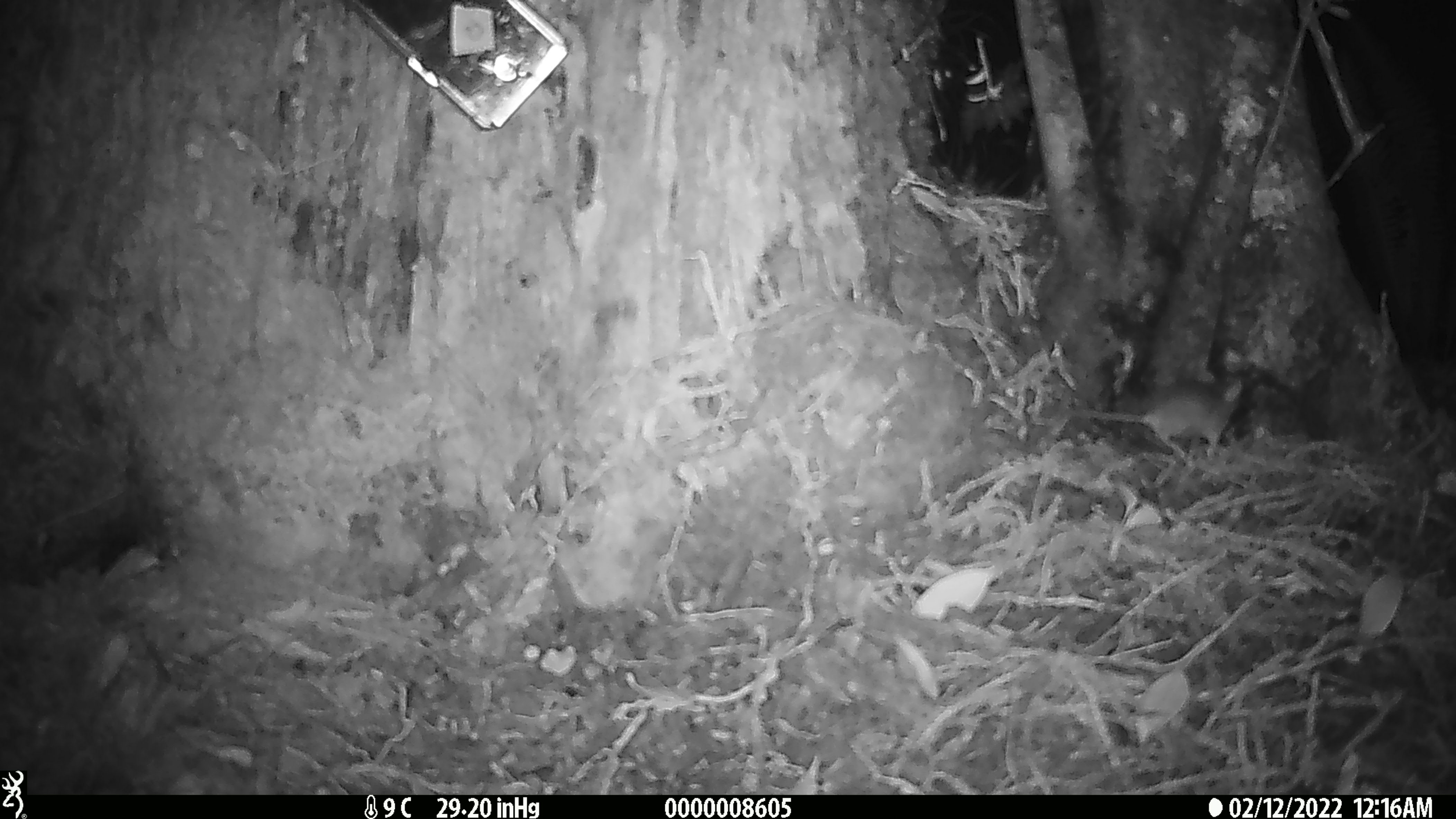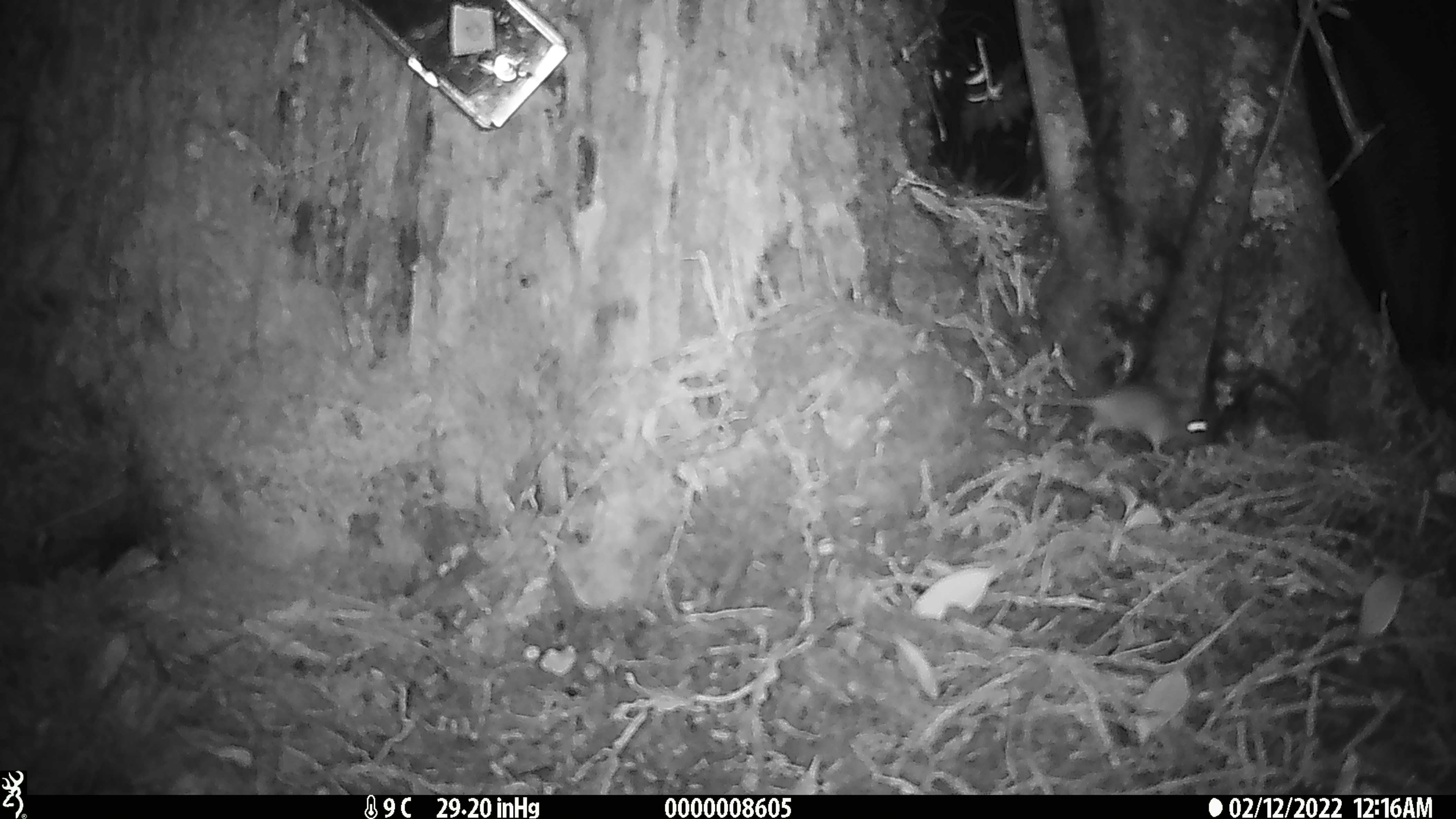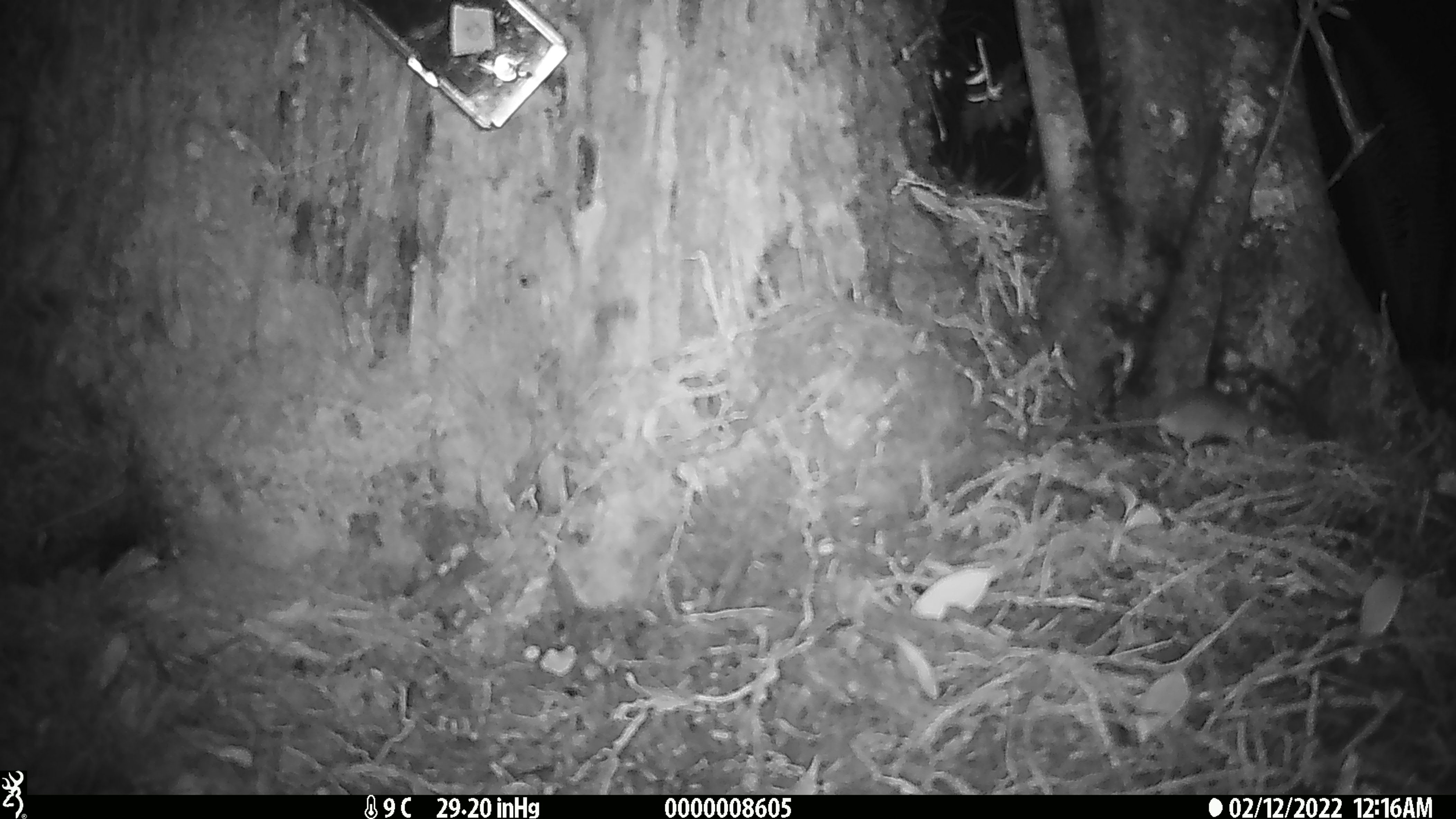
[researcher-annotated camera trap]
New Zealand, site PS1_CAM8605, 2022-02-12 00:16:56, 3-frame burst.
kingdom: Animalia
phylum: Chordata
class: Mammalia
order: Rodentia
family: Muridae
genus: Mus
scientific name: Mus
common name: mouse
Mouse (Mus).